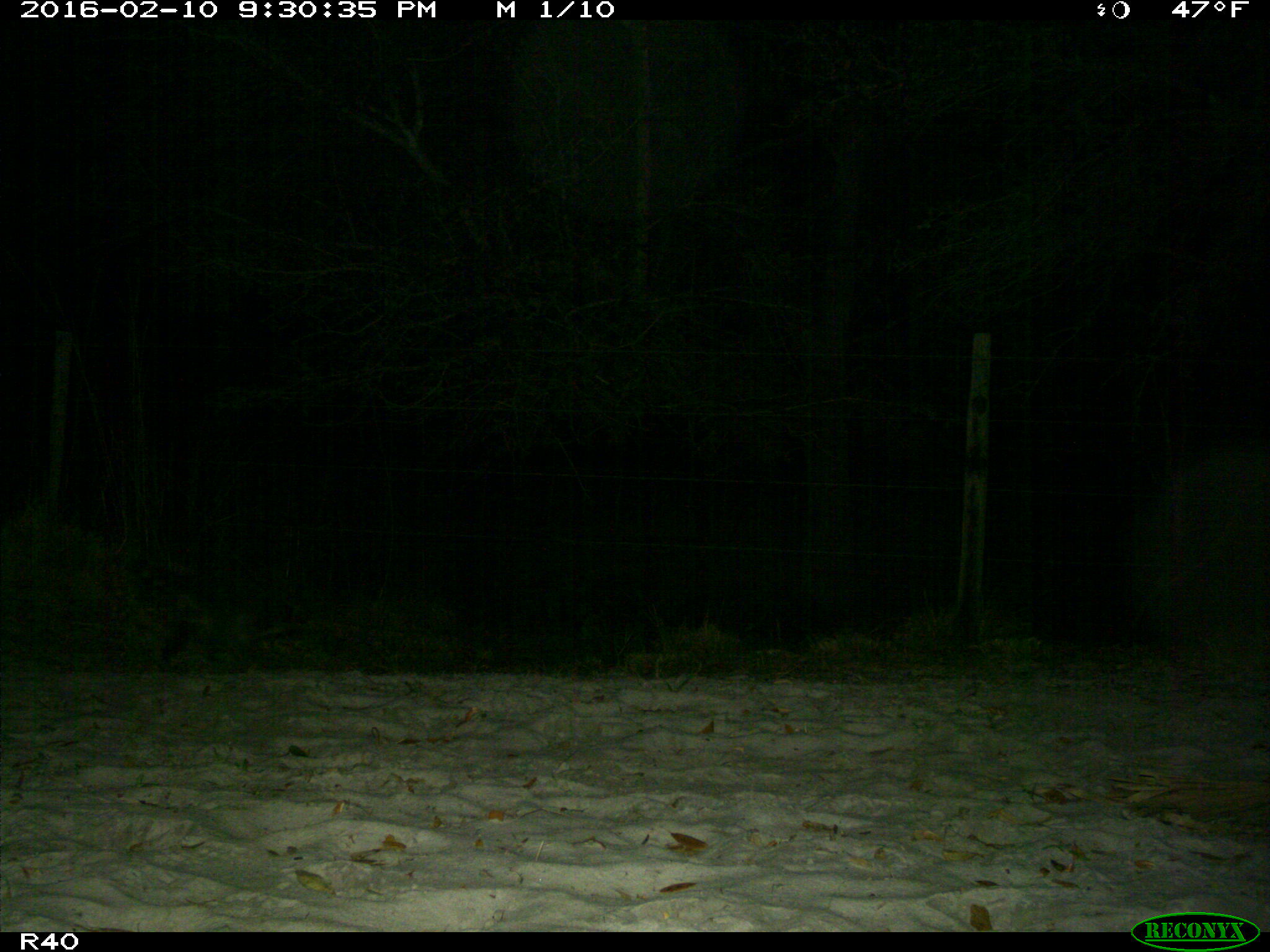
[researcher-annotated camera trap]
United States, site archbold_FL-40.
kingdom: Animalia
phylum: Chordata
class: Mammalia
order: Carnivora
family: Procyonidae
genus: Procyon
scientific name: Procyon lotor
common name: common raccoon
Procyon lotor (common raccoon).